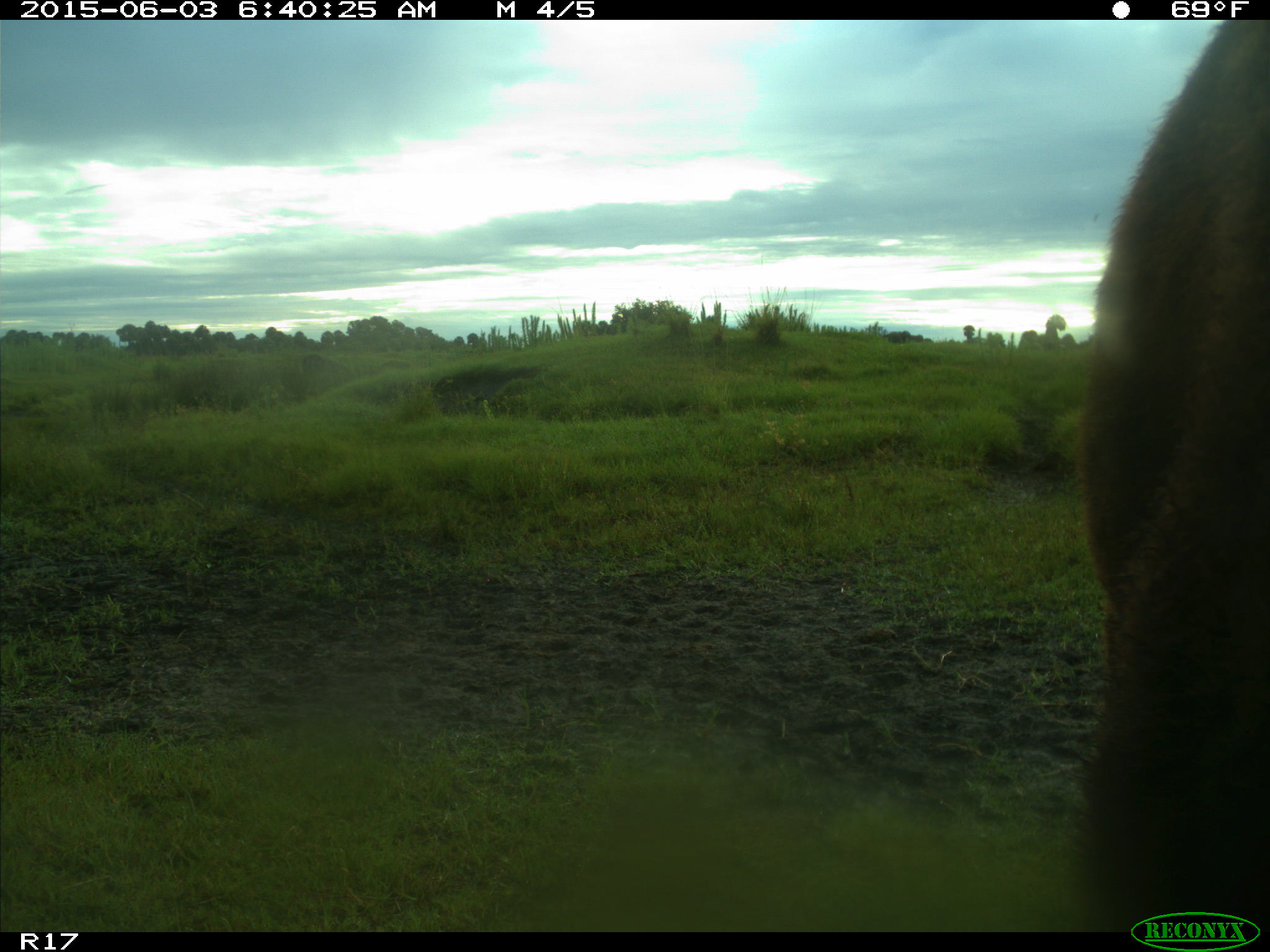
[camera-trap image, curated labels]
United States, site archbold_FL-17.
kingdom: Animalia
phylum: Chordata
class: Mammalia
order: Artiodactyla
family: Bovidae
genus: Bos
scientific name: Bos taurus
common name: domestic cow